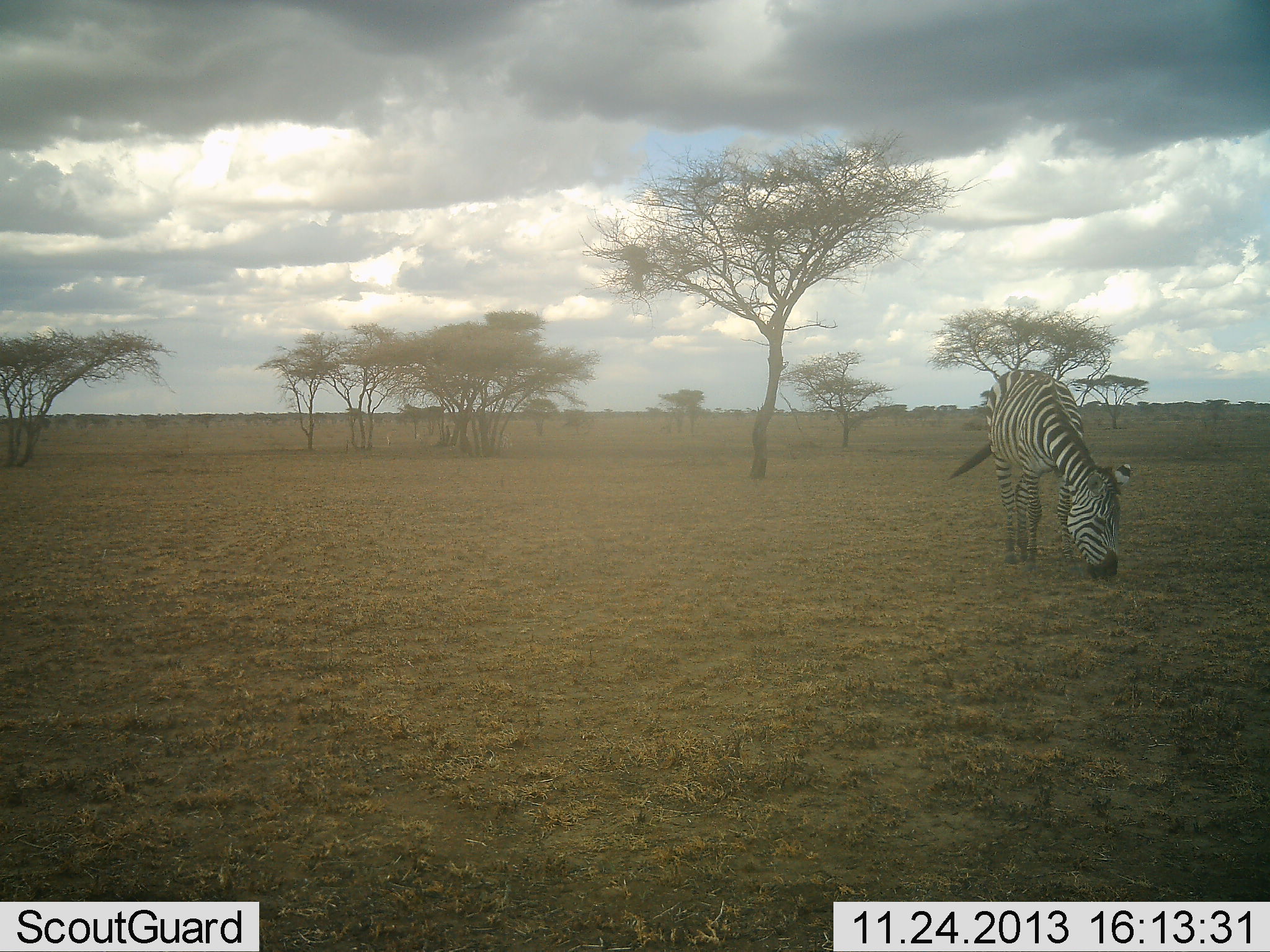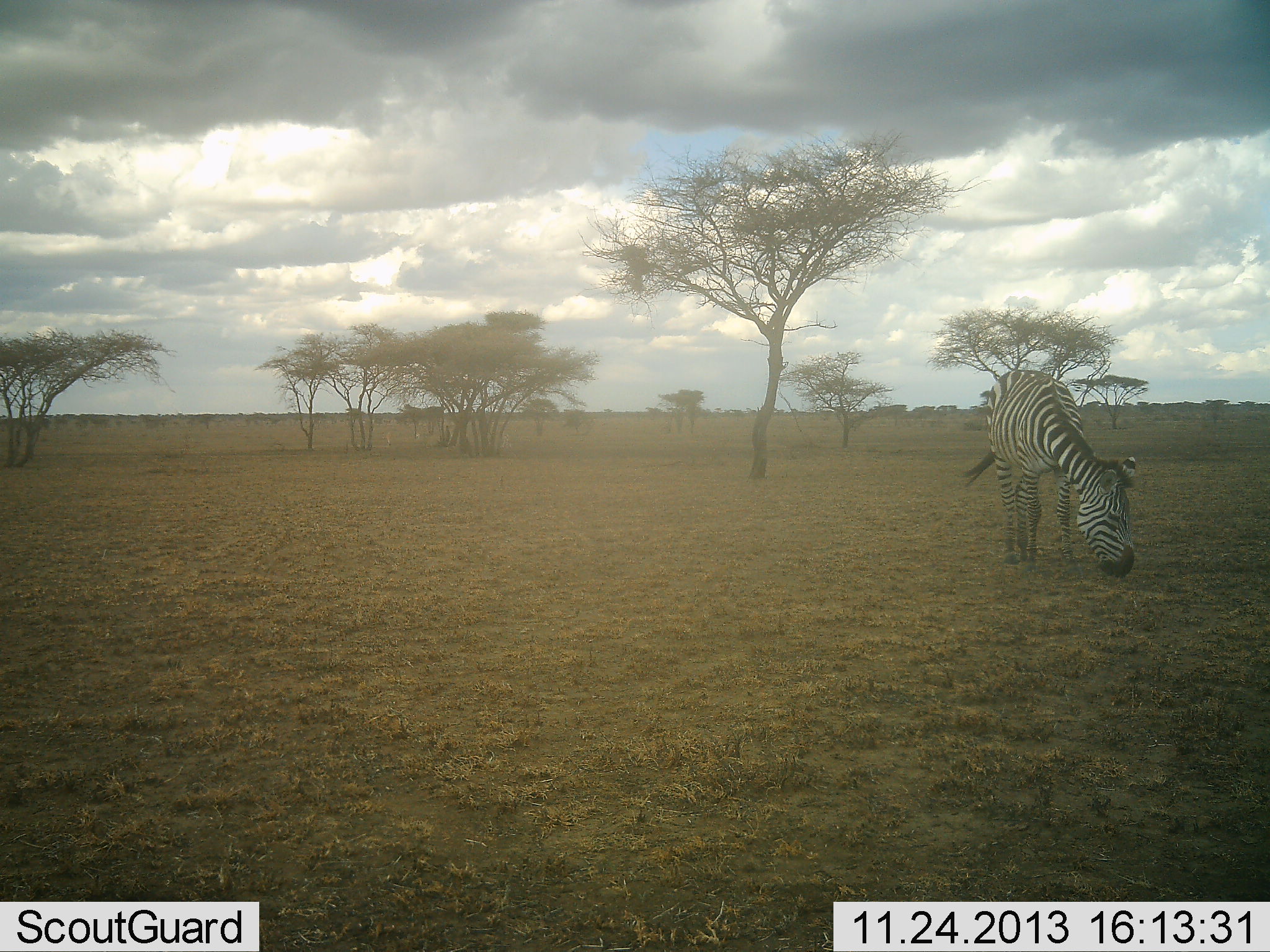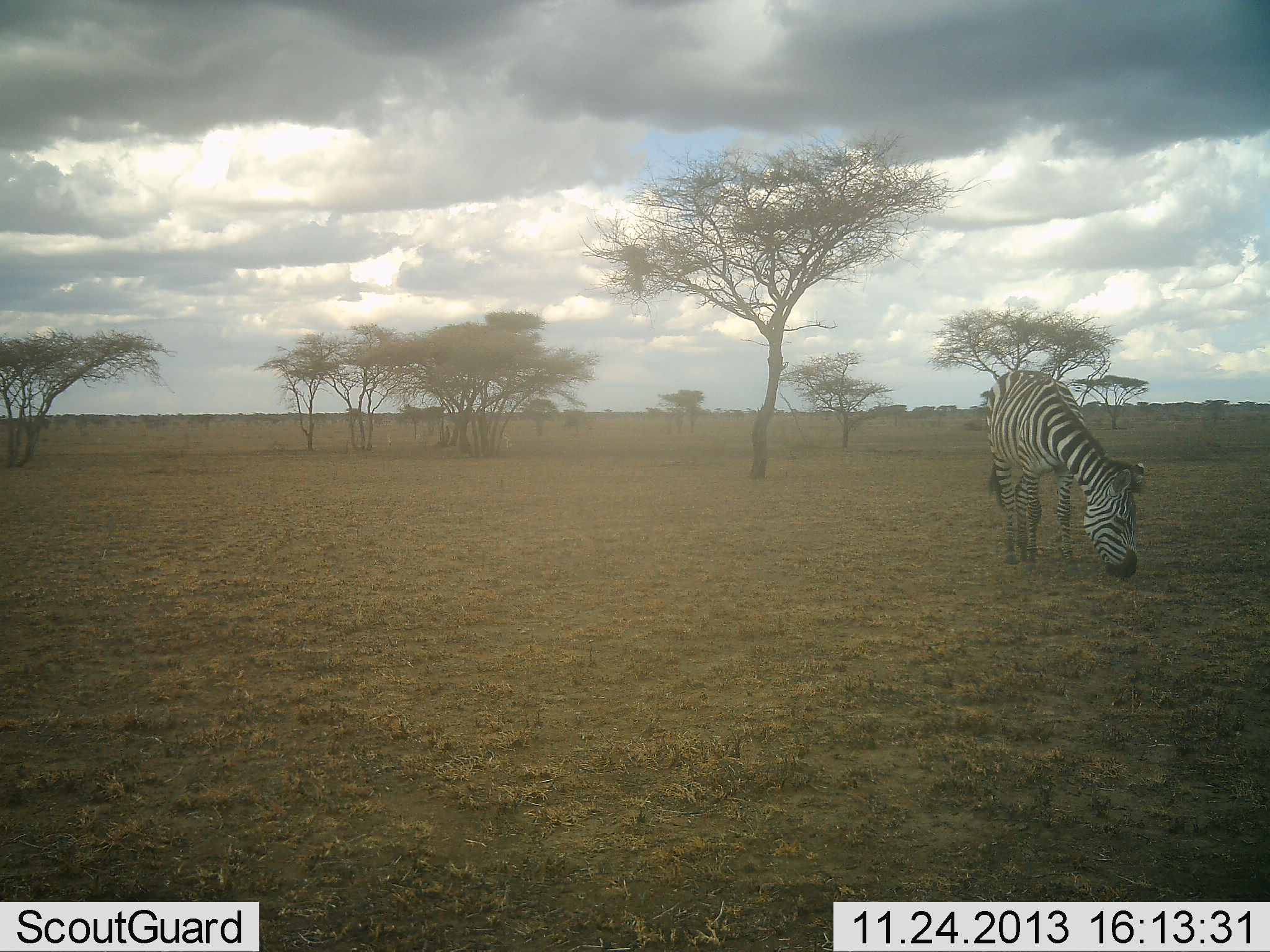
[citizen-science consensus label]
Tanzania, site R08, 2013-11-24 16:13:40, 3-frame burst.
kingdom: Animalia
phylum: Chordata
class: Mammalia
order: Perissodactyla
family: Equidae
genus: Equus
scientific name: Equus quagga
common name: plains zebra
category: zebra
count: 1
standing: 0%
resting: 0%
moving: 0%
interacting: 0%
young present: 0%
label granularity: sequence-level